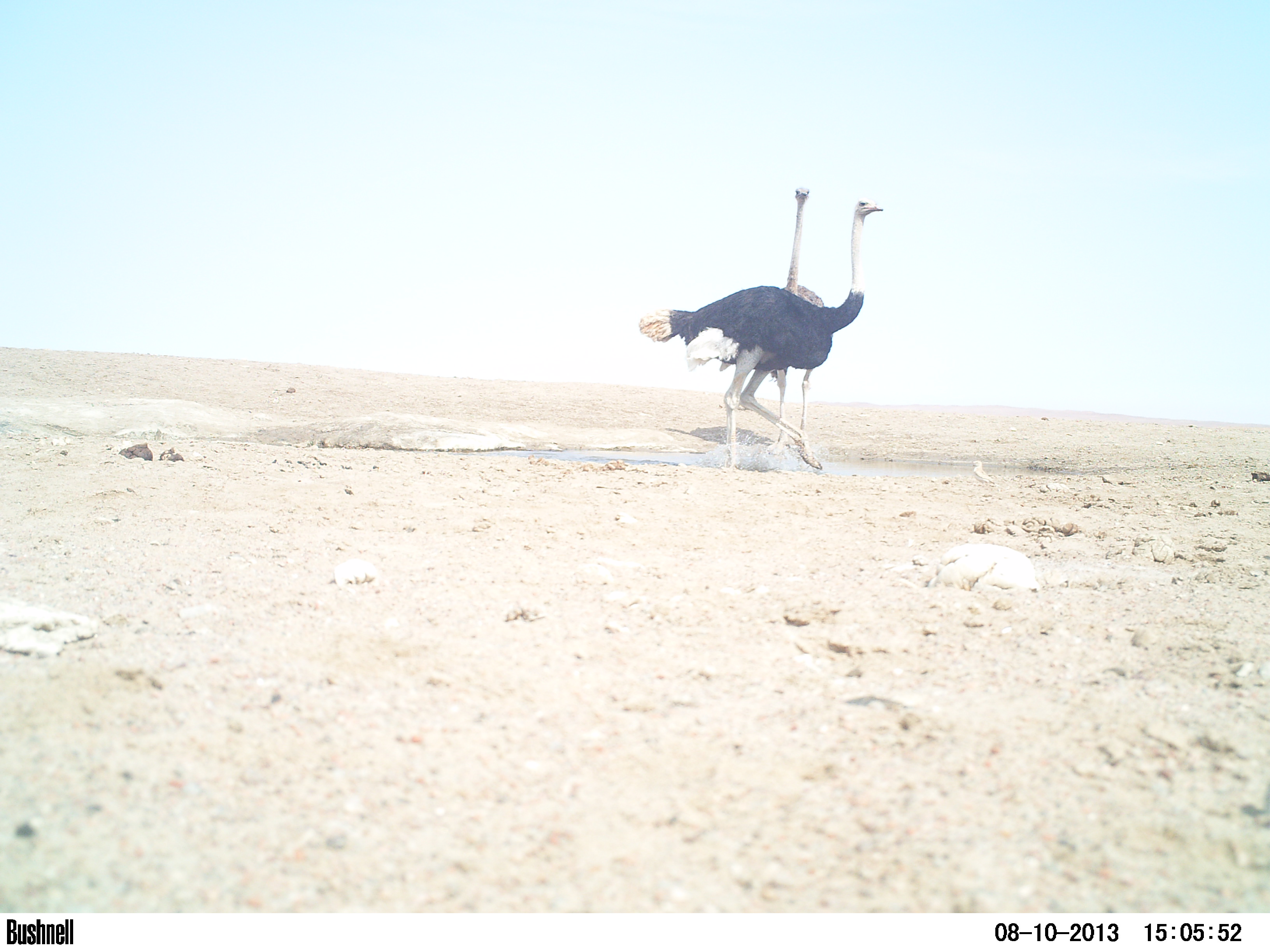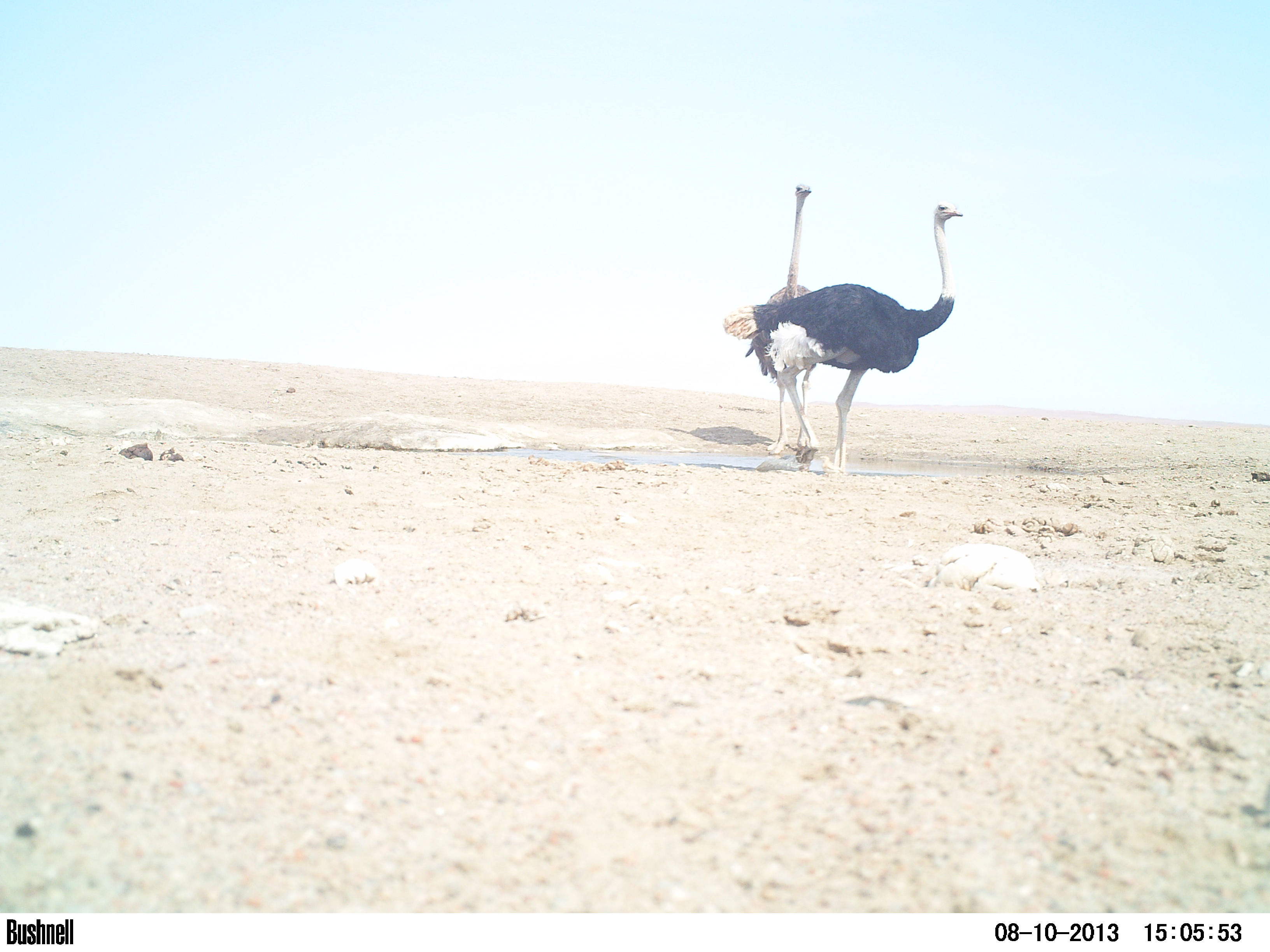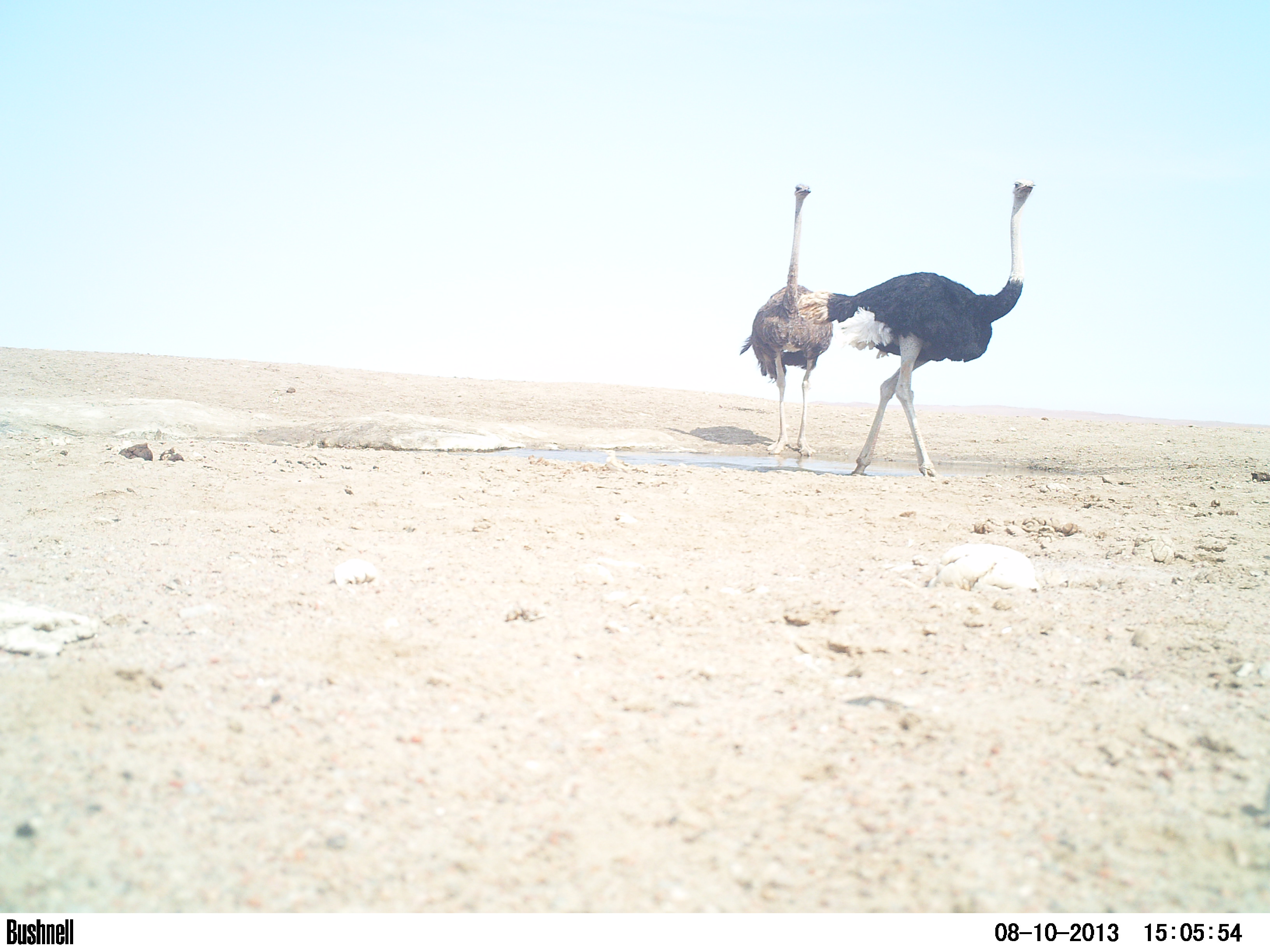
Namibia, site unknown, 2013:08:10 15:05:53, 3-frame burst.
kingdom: Animalia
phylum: Chordata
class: Aves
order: Struthioniformes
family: Struthionidae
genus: Struthio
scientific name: Struthio camelus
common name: common ostrich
Struthio camelus (common ostrich).